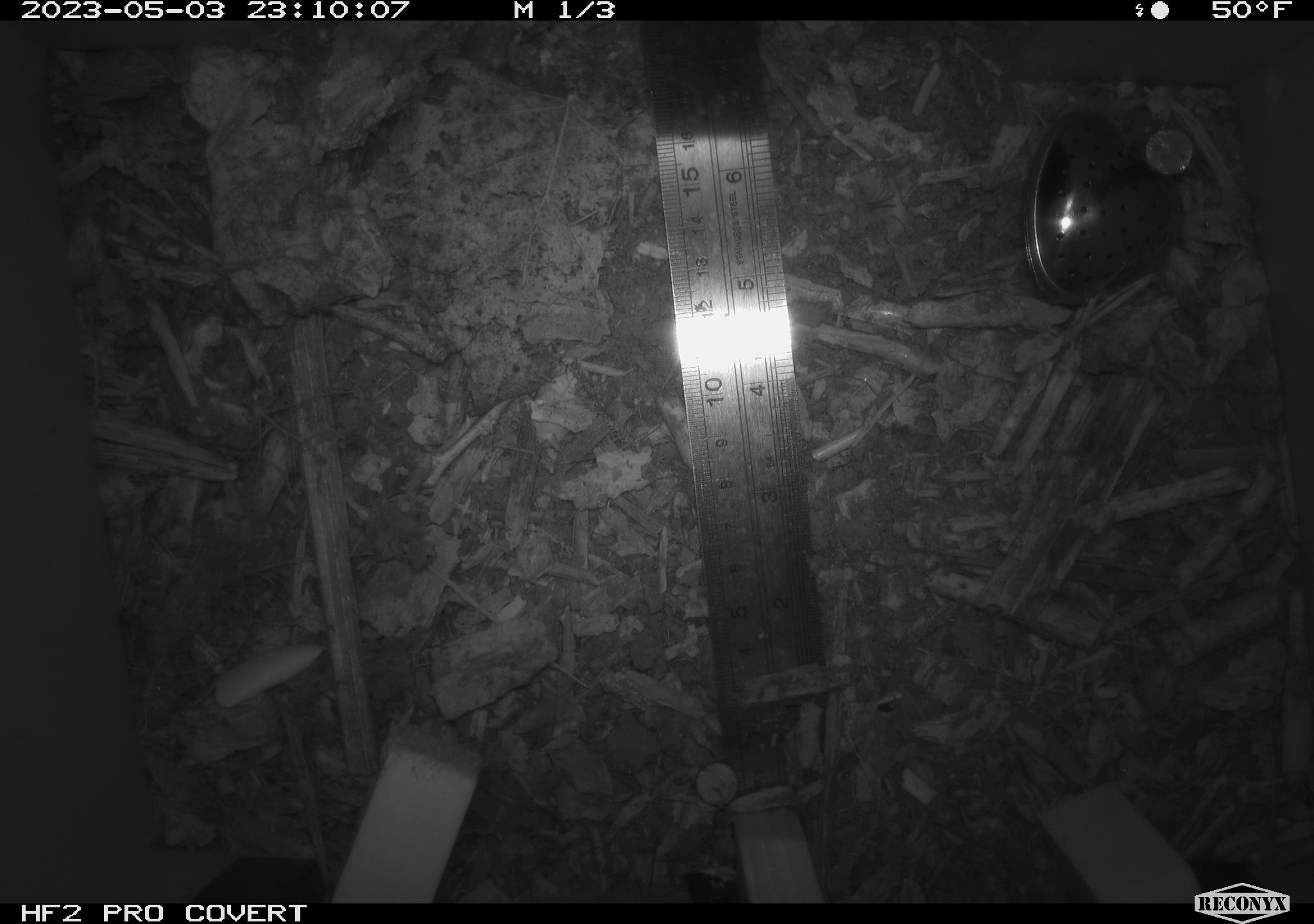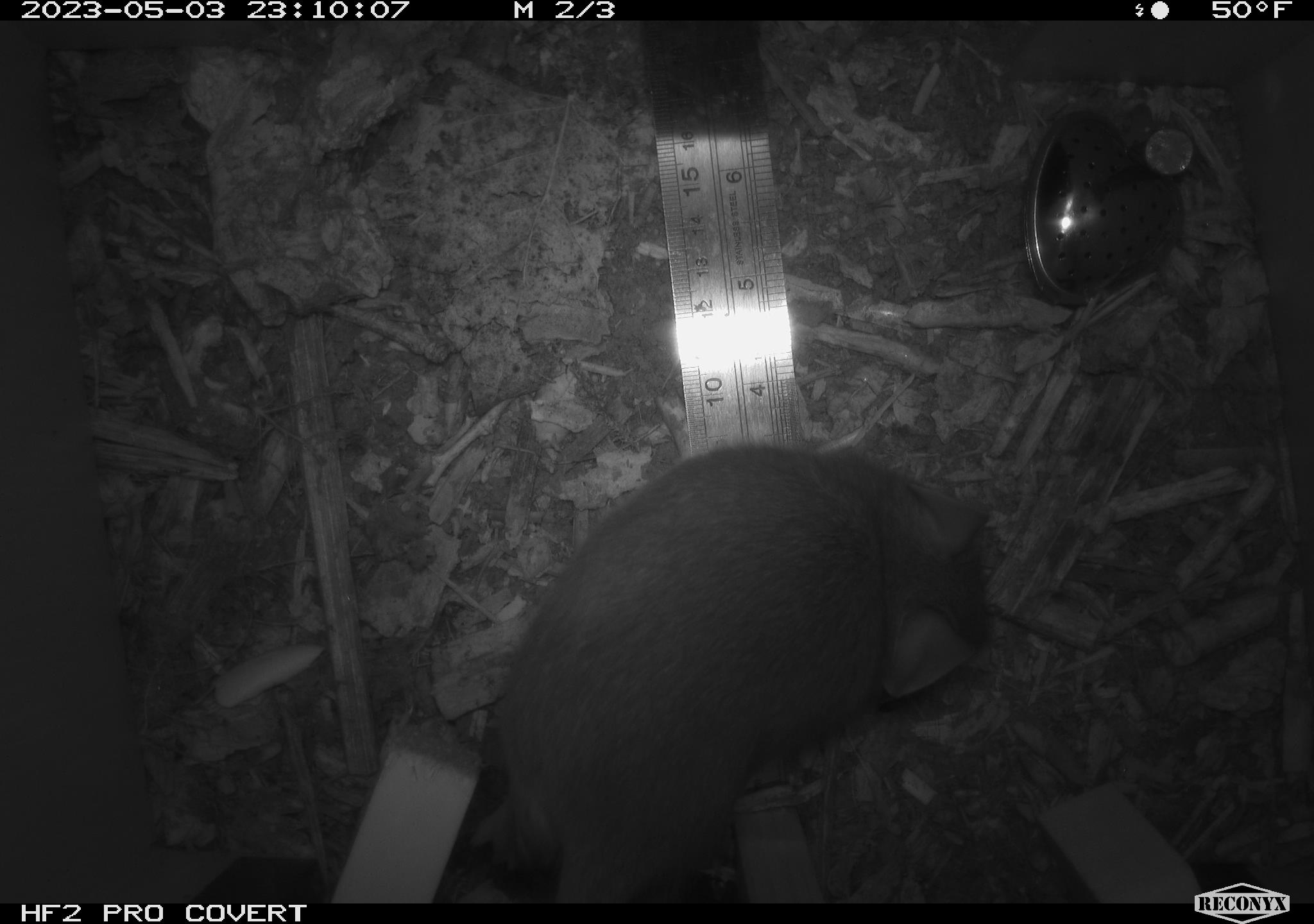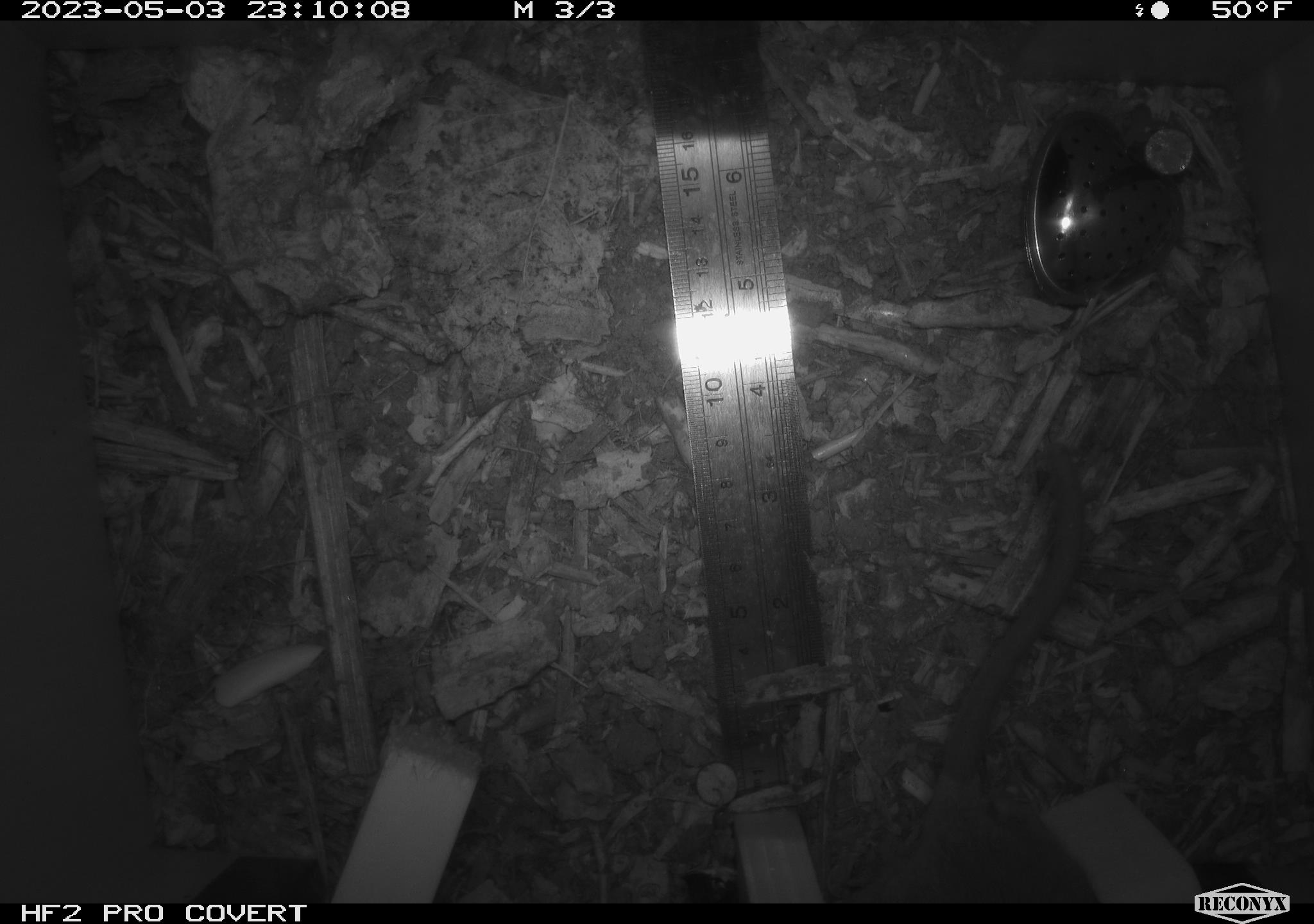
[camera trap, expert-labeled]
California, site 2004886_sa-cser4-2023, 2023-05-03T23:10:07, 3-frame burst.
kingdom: Animalia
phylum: Chordata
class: Mammalia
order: Rodentia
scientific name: Rodentia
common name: woodrat or rat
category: woodrat or rat species